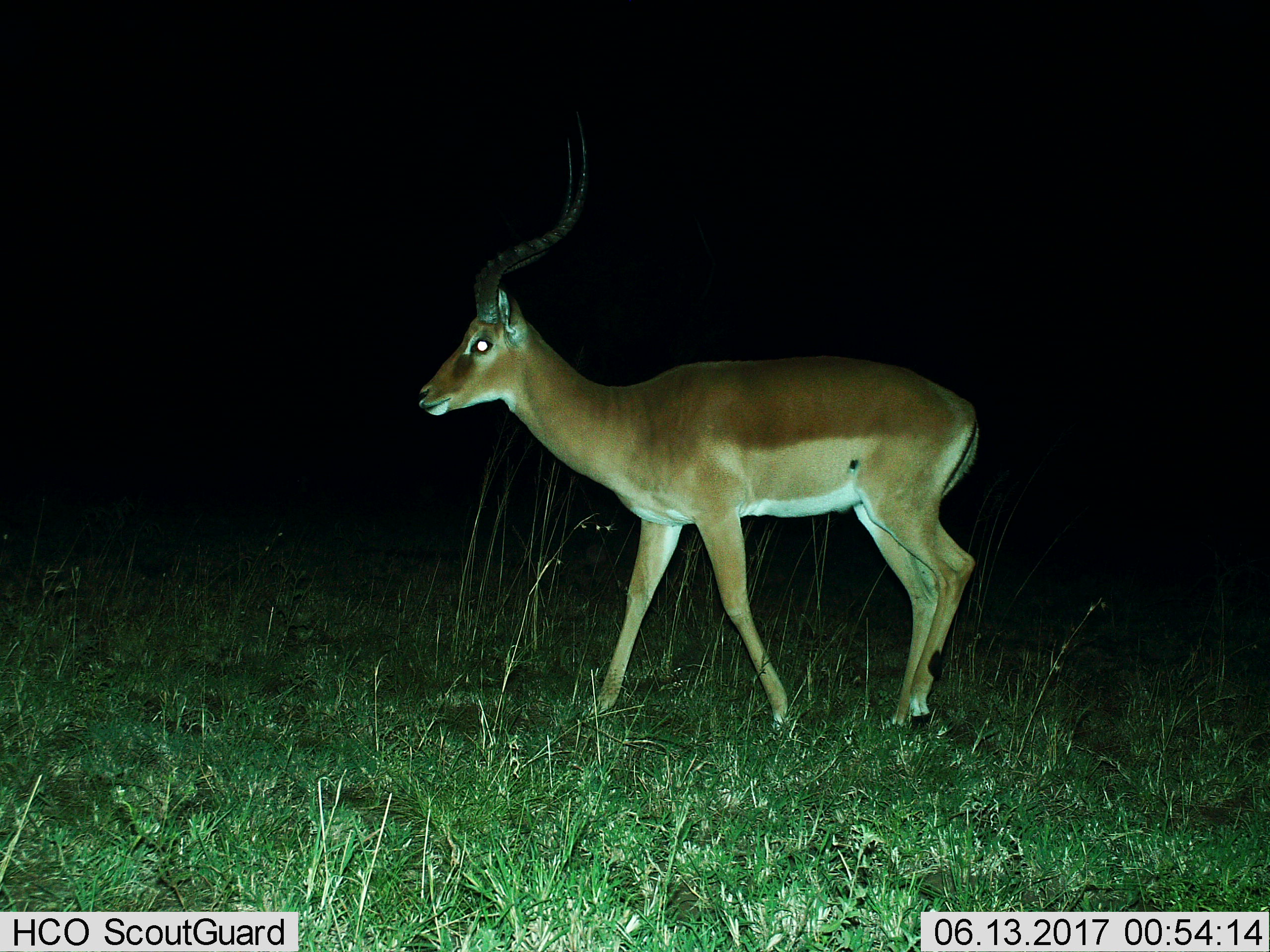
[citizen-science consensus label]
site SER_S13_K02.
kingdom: Animalia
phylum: Chordata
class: Mammalia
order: Artiodactyla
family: Bovidae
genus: Aepyceros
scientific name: Aepyceros melampus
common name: impala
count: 1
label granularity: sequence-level